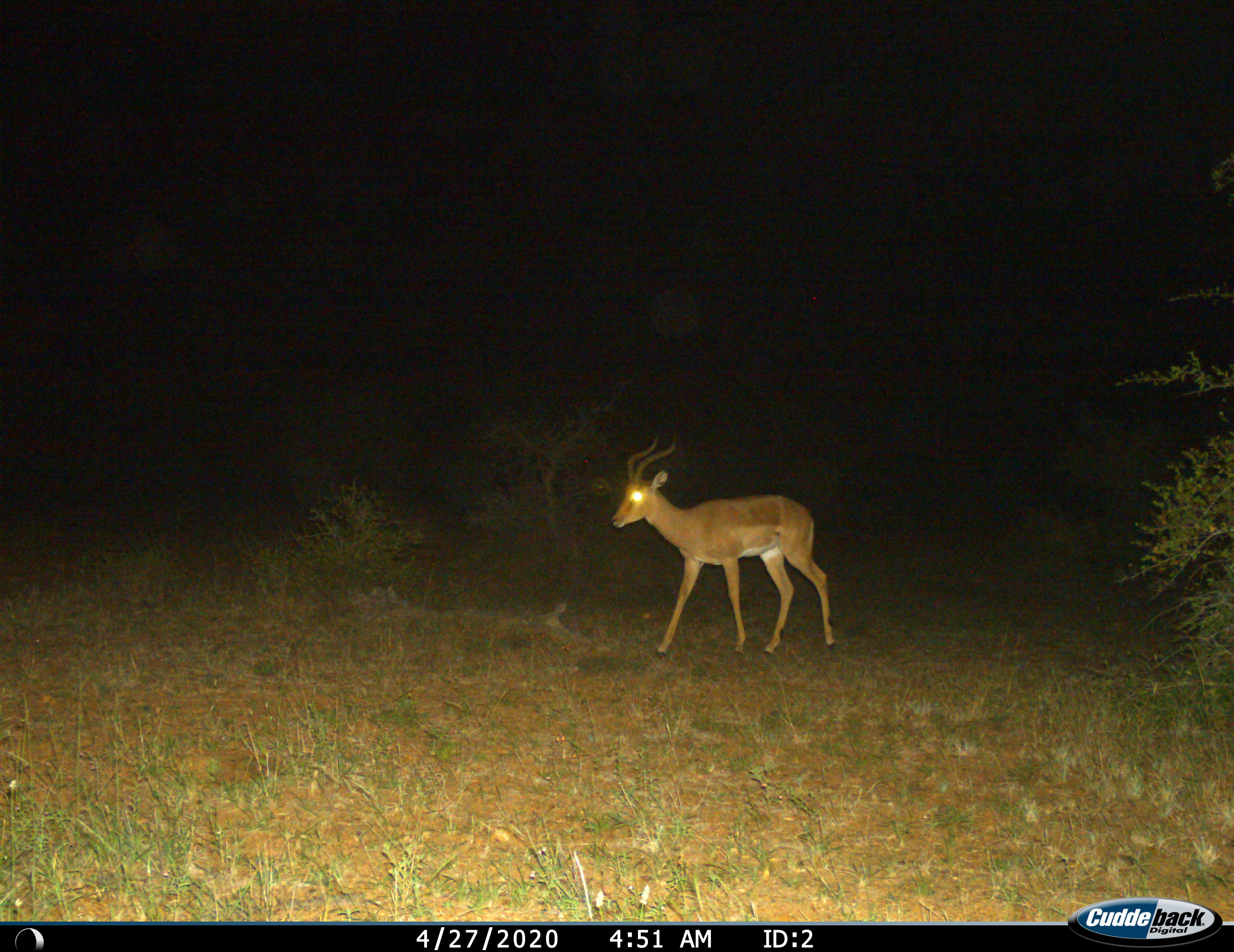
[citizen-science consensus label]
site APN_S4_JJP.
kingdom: Animalia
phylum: Chordata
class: Mammalia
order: Artiodactyla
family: Bovidae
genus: Aepyceros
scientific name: Aepyceros melampus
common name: impala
Impala (Aepyceros melampus), count 1. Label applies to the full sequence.